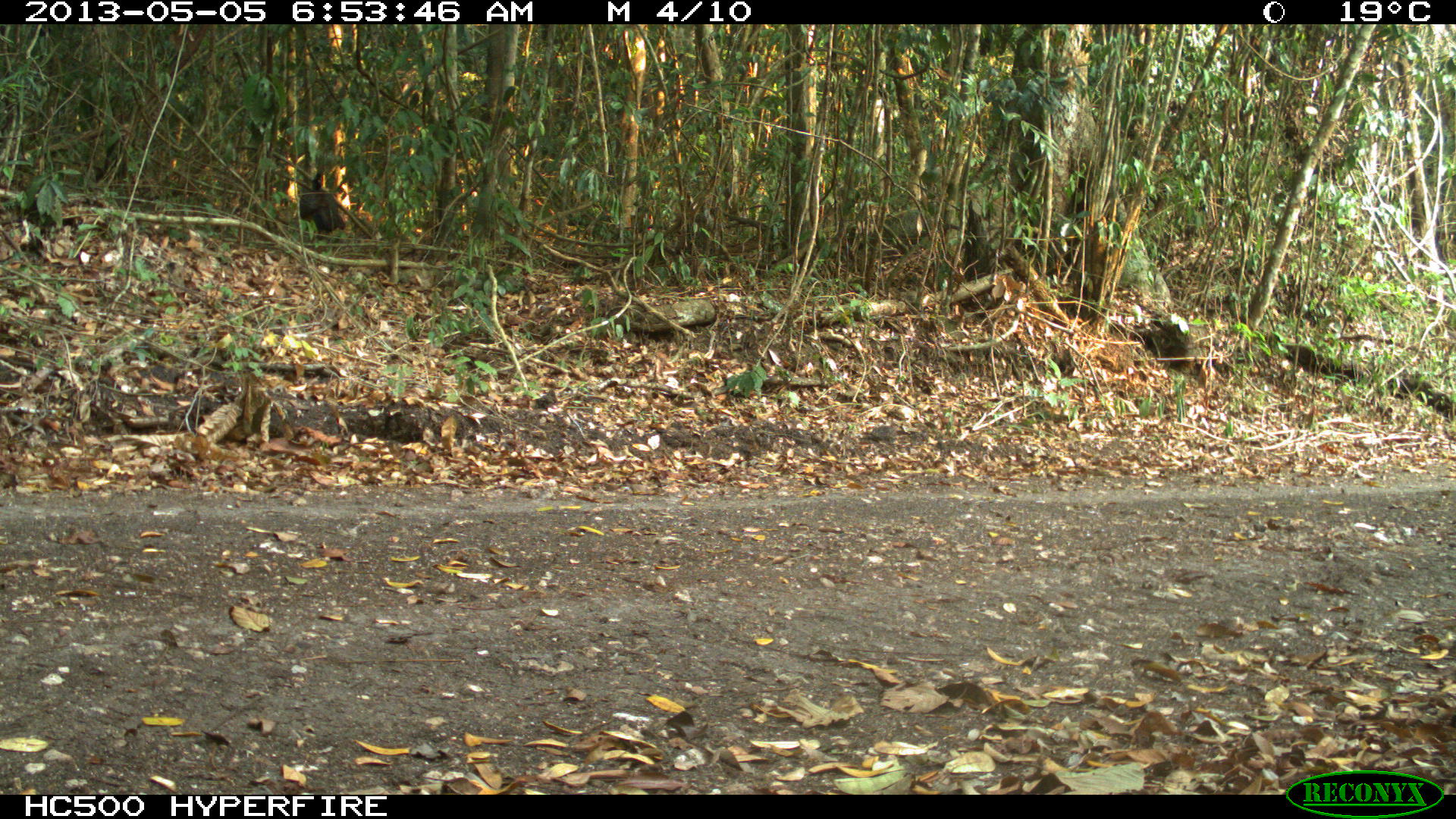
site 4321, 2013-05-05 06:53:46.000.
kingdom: Animalia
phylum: Chordata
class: Aves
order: Galliformes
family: Cracidae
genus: Crax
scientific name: Crax rubra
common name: great curassow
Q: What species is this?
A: Crax rubra (great curassow).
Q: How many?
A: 2.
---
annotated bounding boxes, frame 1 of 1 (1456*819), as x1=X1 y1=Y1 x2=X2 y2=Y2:
crax rubra: x1=299 y1=172 x2=345 y2=240